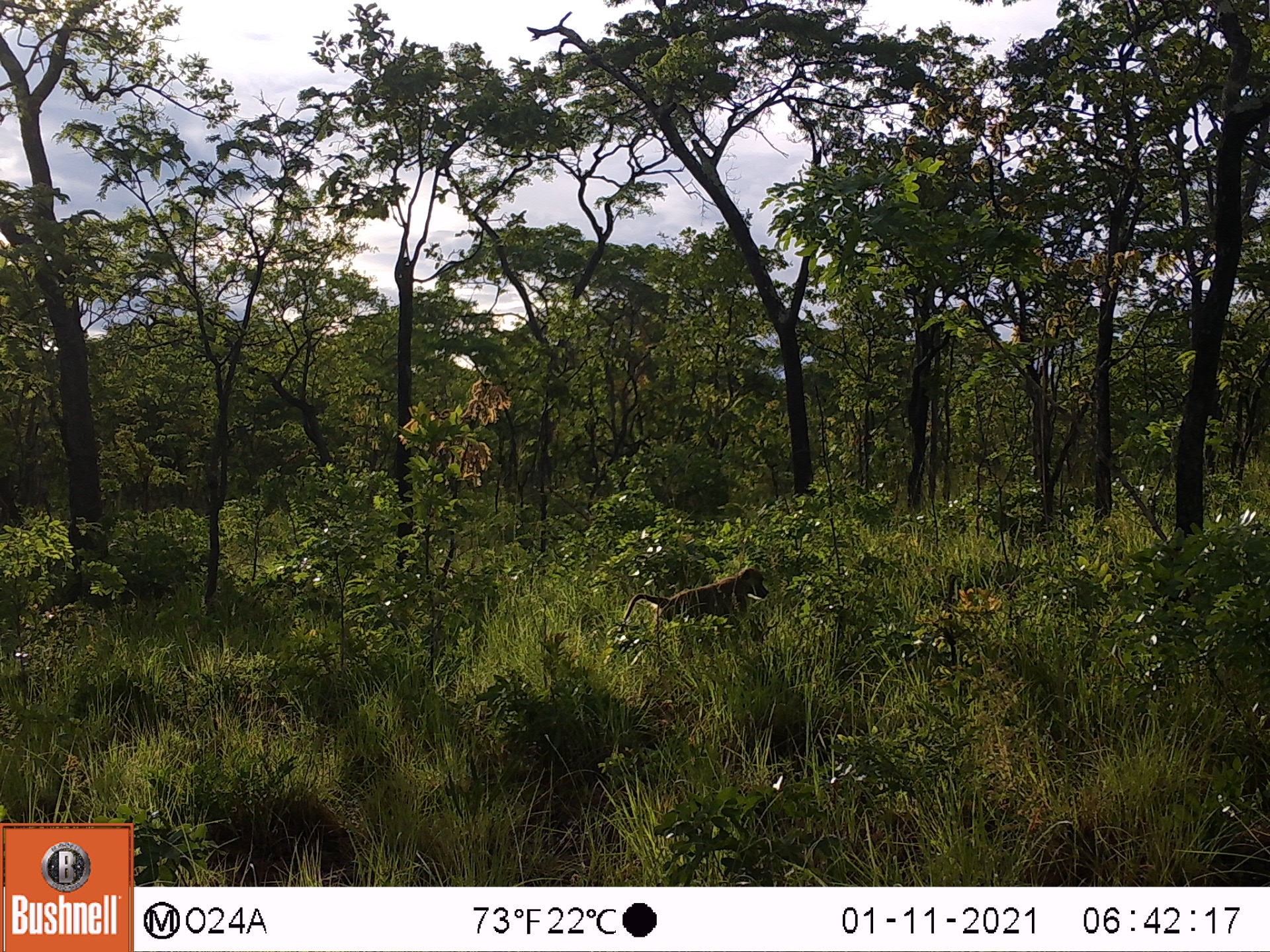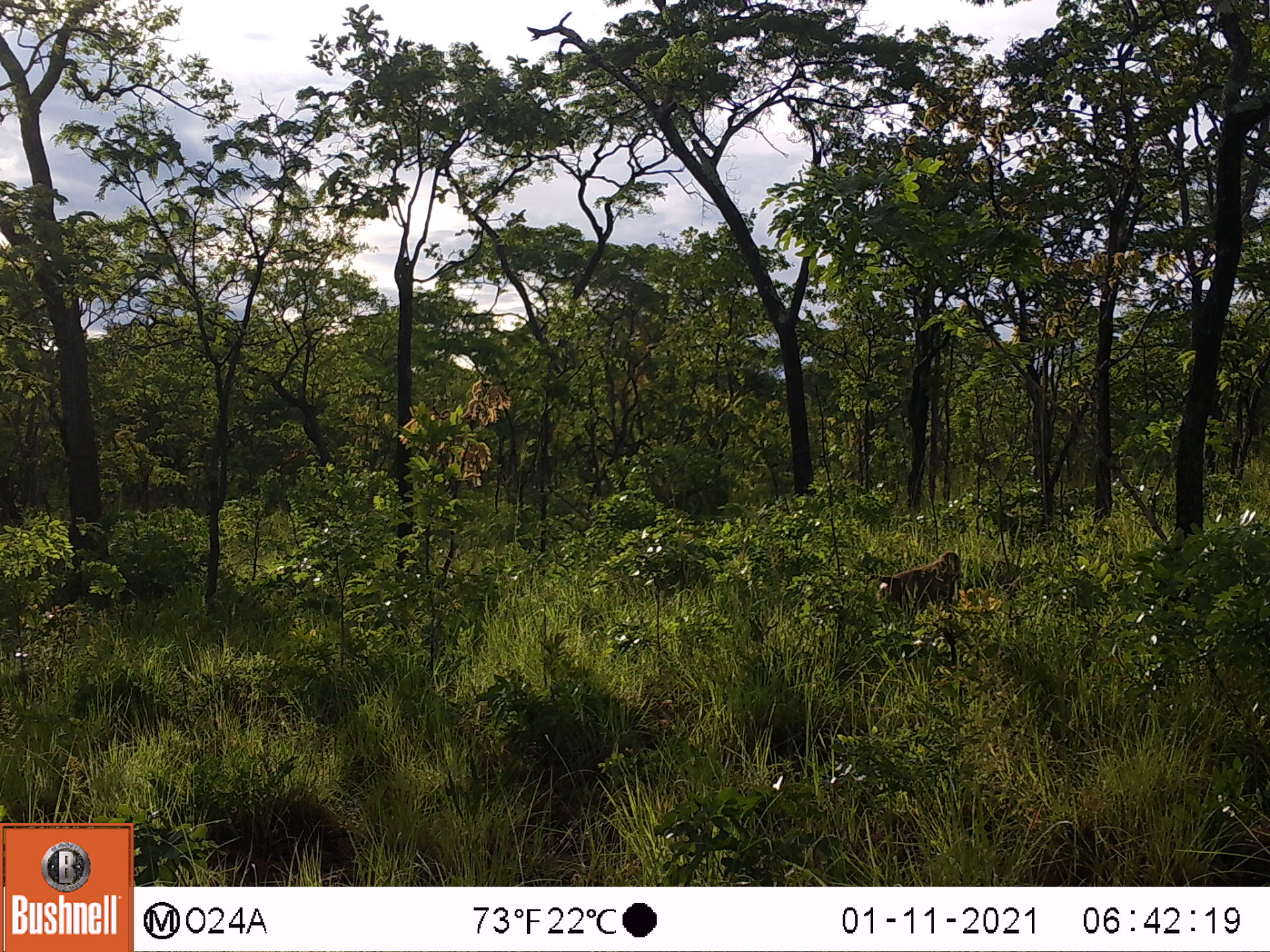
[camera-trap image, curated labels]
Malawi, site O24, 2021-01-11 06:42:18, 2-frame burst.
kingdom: Animalia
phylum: Chordata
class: Mammalia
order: Primates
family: Cercopithecidae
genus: Papio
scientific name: Papio cynocephalus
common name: yellow baboon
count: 1